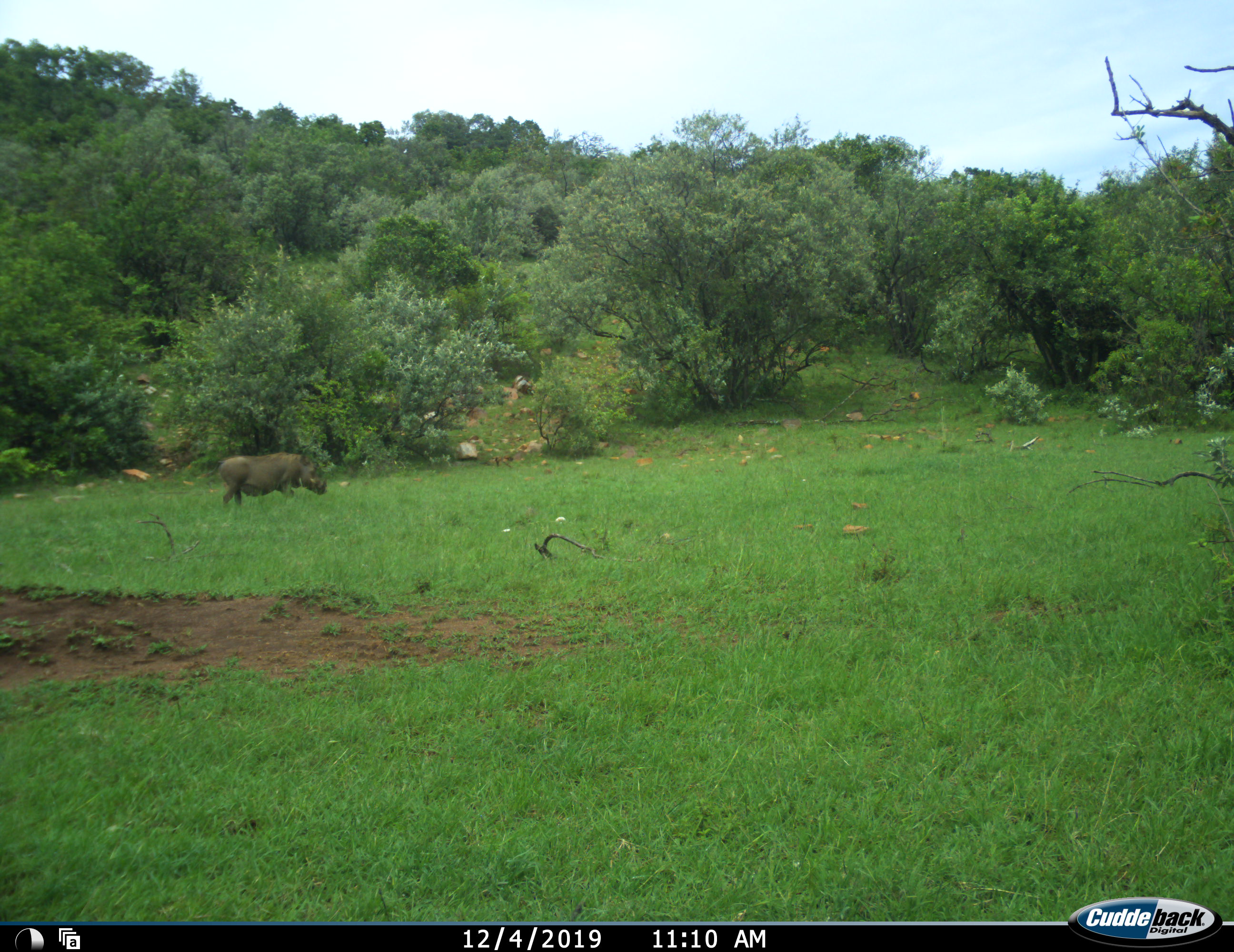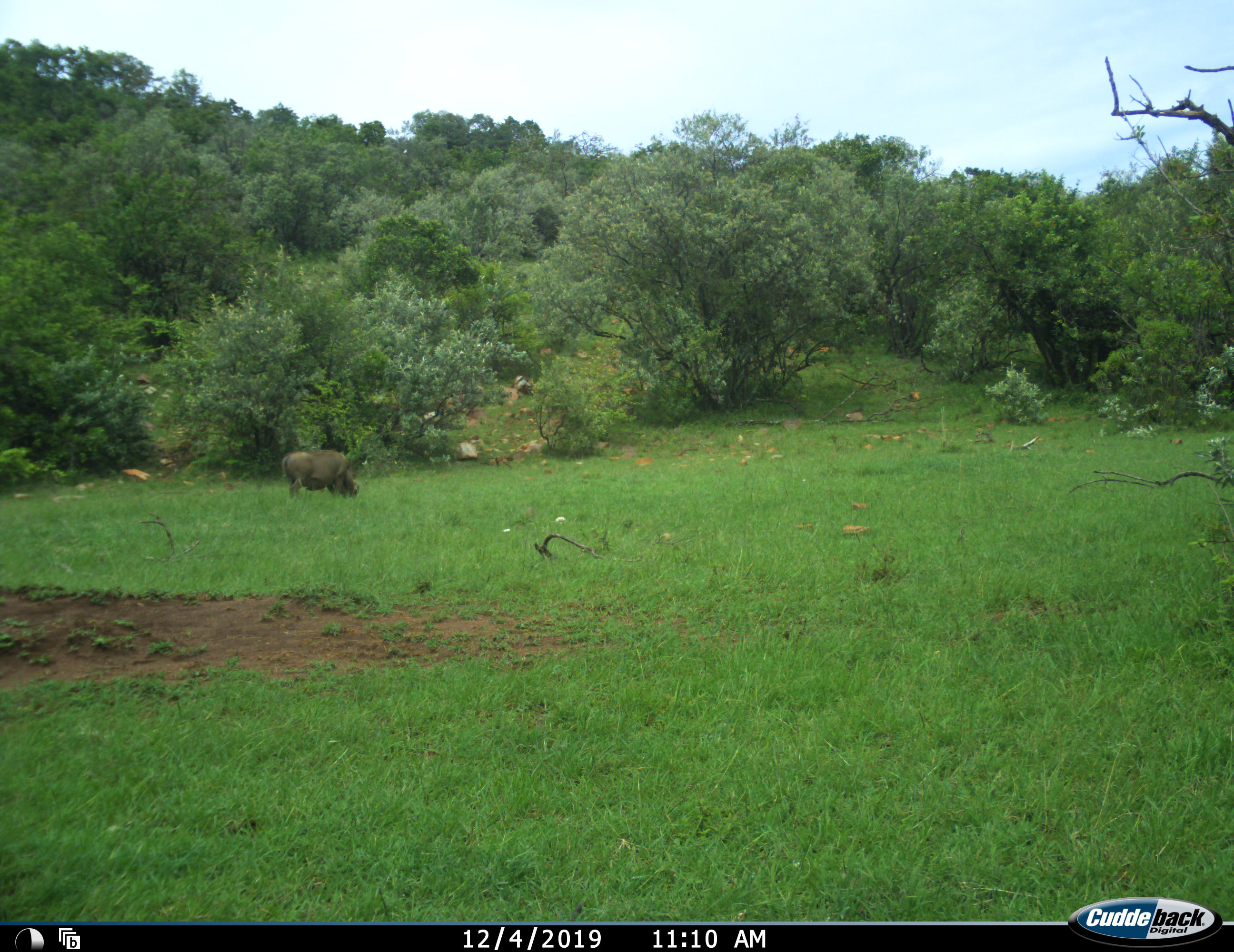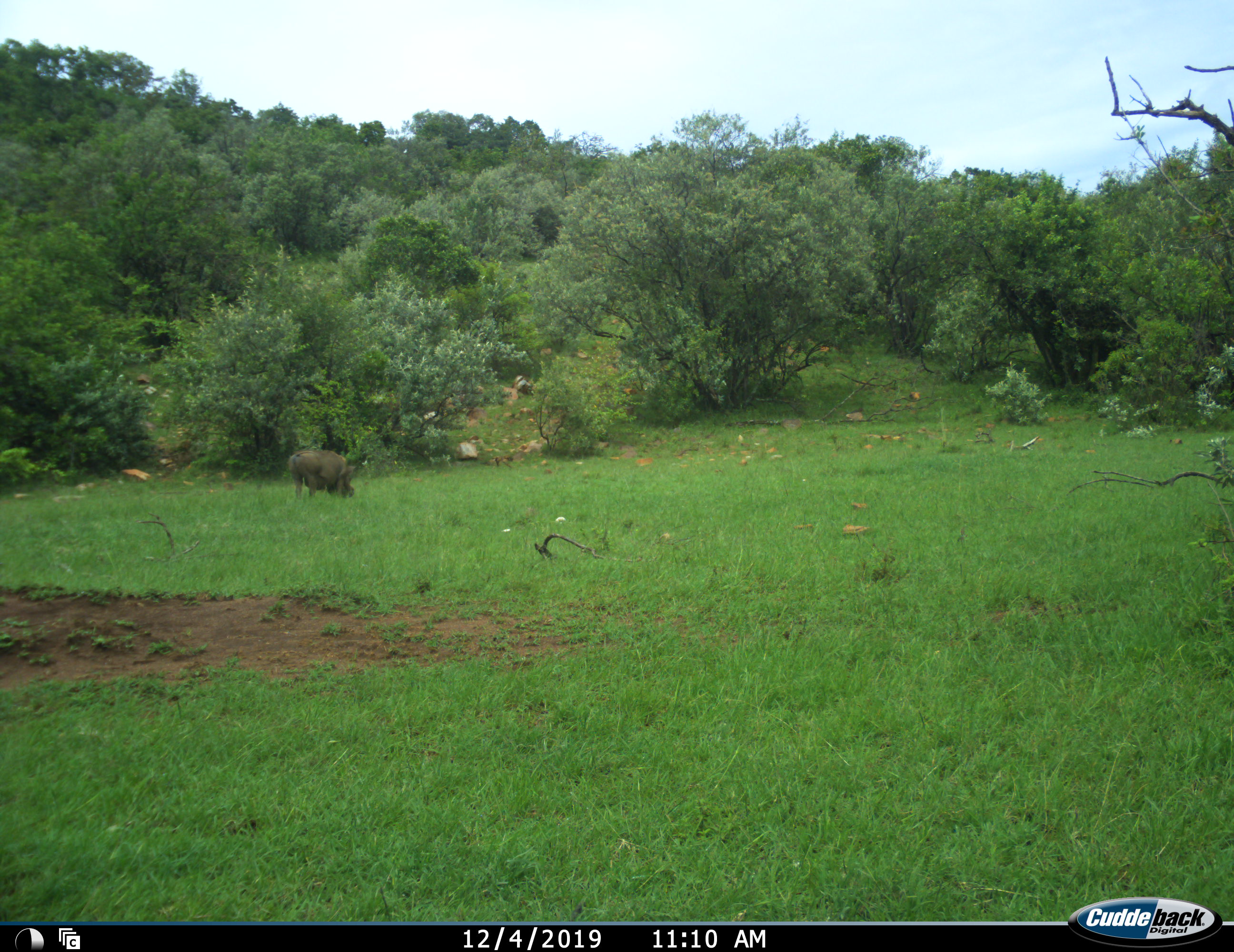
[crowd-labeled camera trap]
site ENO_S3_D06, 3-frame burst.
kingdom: Animalia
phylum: Chordata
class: Mammalia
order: Artiodactyla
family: Suidae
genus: Phacochoerus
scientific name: Phacochoerus africanus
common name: warthog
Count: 1.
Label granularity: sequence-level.